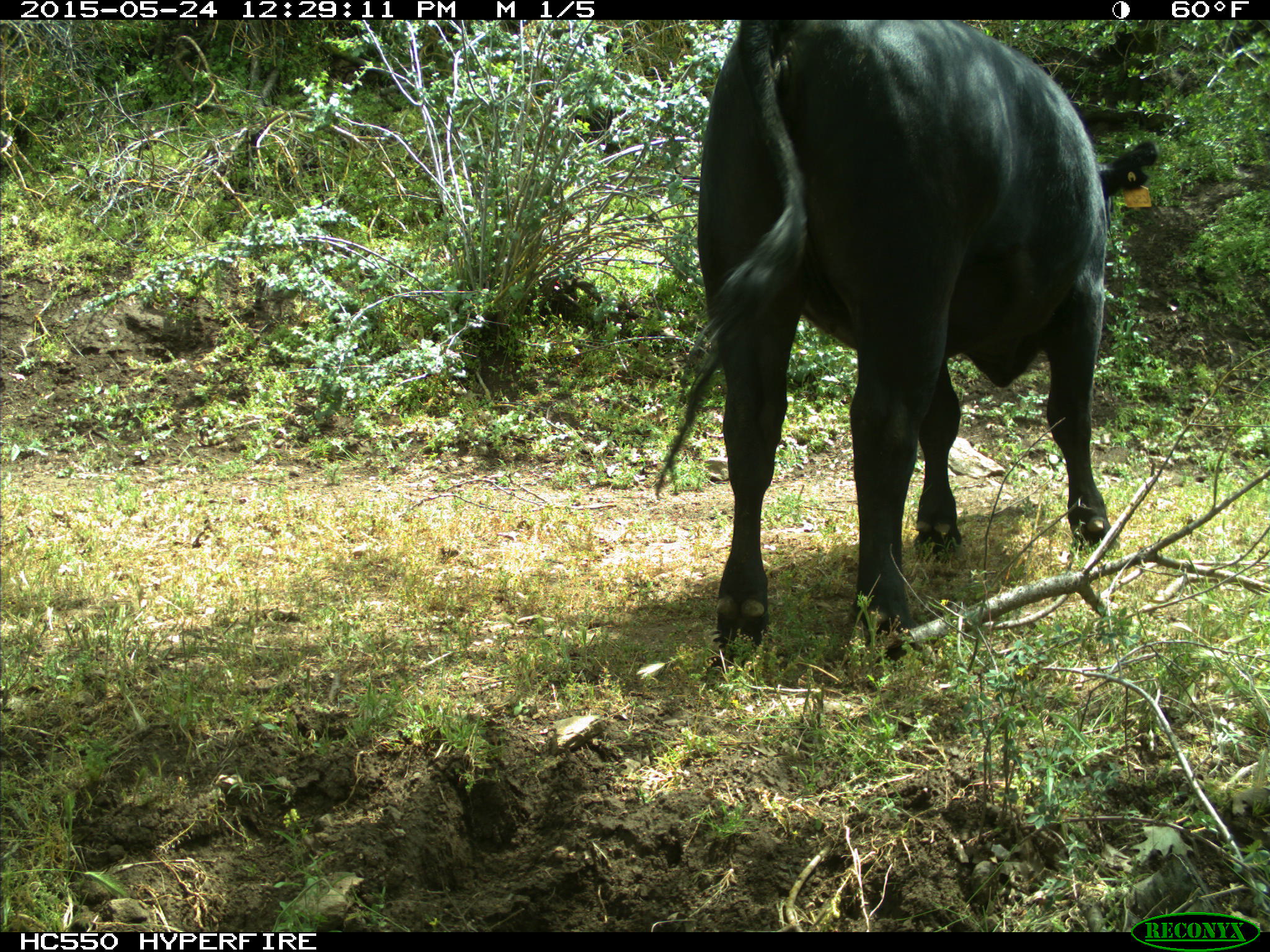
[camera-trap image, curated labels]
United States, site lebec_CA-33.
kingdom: Animalia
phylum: Chordata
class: Mammalia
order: Artiodactyla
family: Bovidae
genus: Bos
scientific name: Bos taurus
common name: domestic cow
Bos taurus (domestic cow).